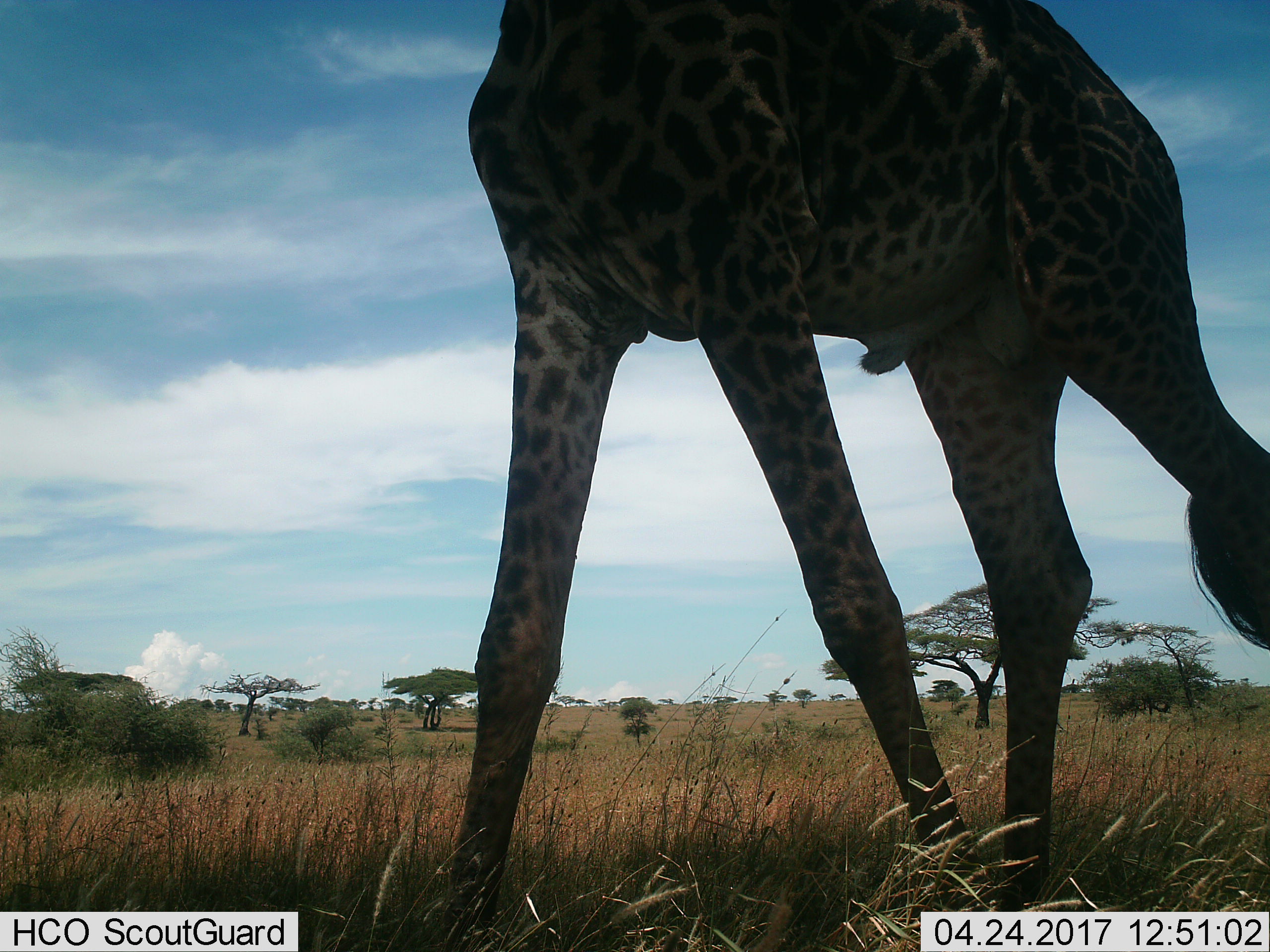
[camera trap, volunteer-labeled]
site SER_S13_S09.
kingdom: Animalia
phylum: Chordata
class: Mammalia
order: Artiodactyla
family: Giraffidae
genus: Giraffa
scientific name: Giraffa camelopardalis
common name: giraffe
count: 1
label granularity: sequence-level